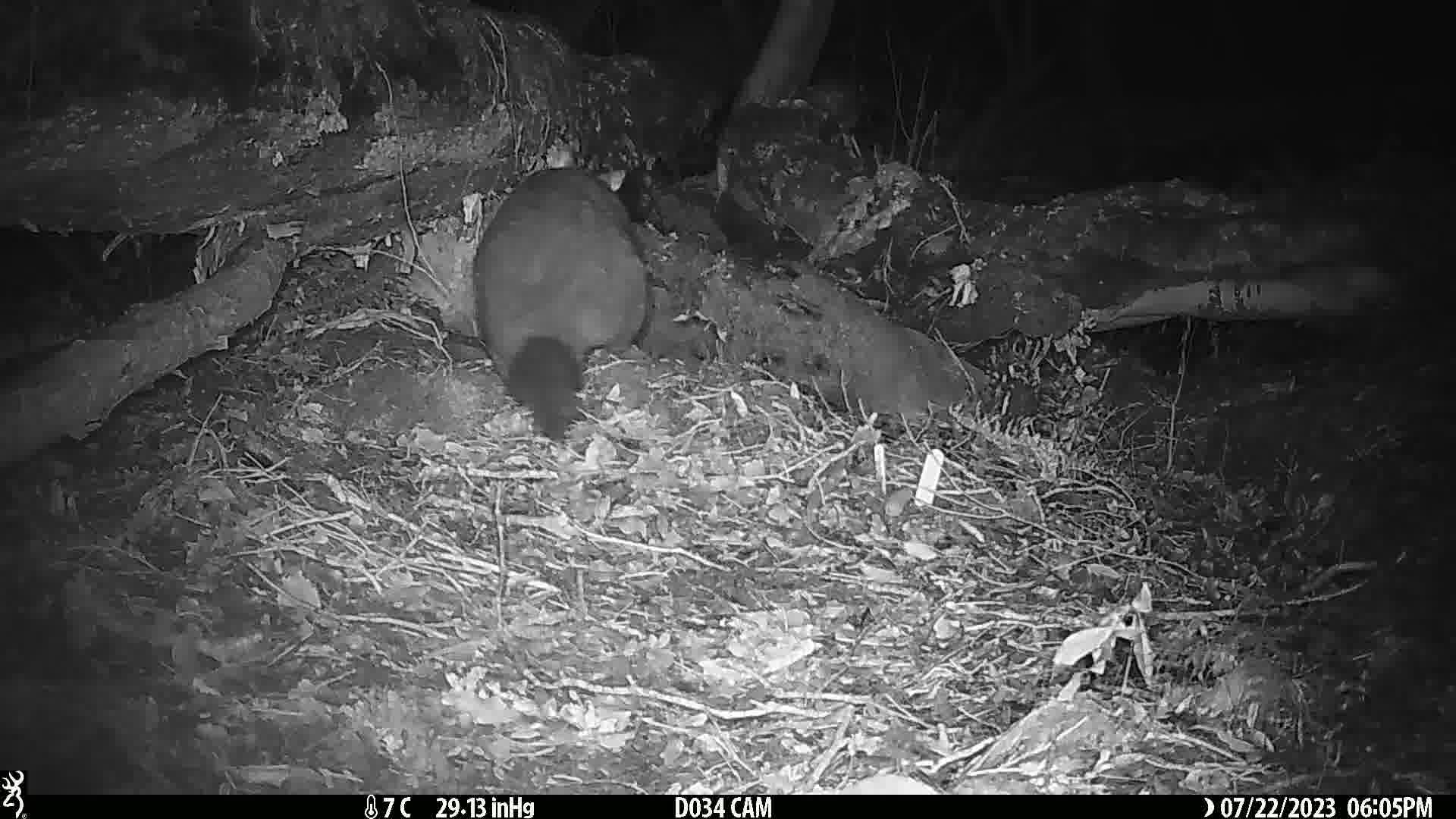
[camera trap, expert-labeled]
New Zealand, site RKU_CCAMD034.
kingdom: Animalia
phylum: Chordata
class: Mammalia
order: Diprotodontia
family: Phalangeridae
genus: Trichosurus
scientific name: Trichosurus vulpecula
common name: common brushtail possum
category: possum